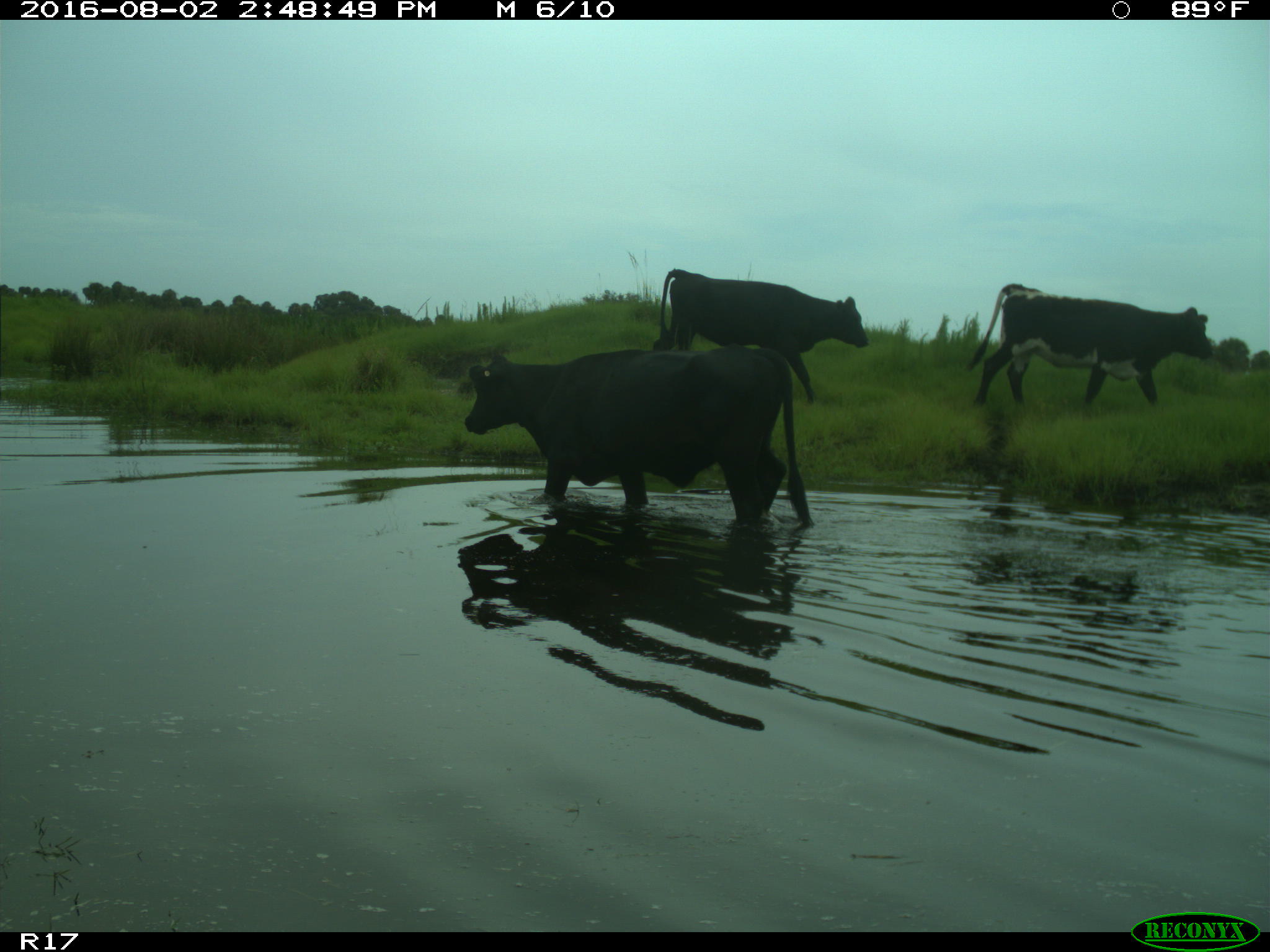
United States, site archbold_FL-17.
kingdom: Animalia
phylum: Chordata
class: Mammalia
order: Artiodactyla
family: Bovidae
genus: Bos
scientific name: Bos taurus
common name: domestic cow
Bos taurus (domestic cow).